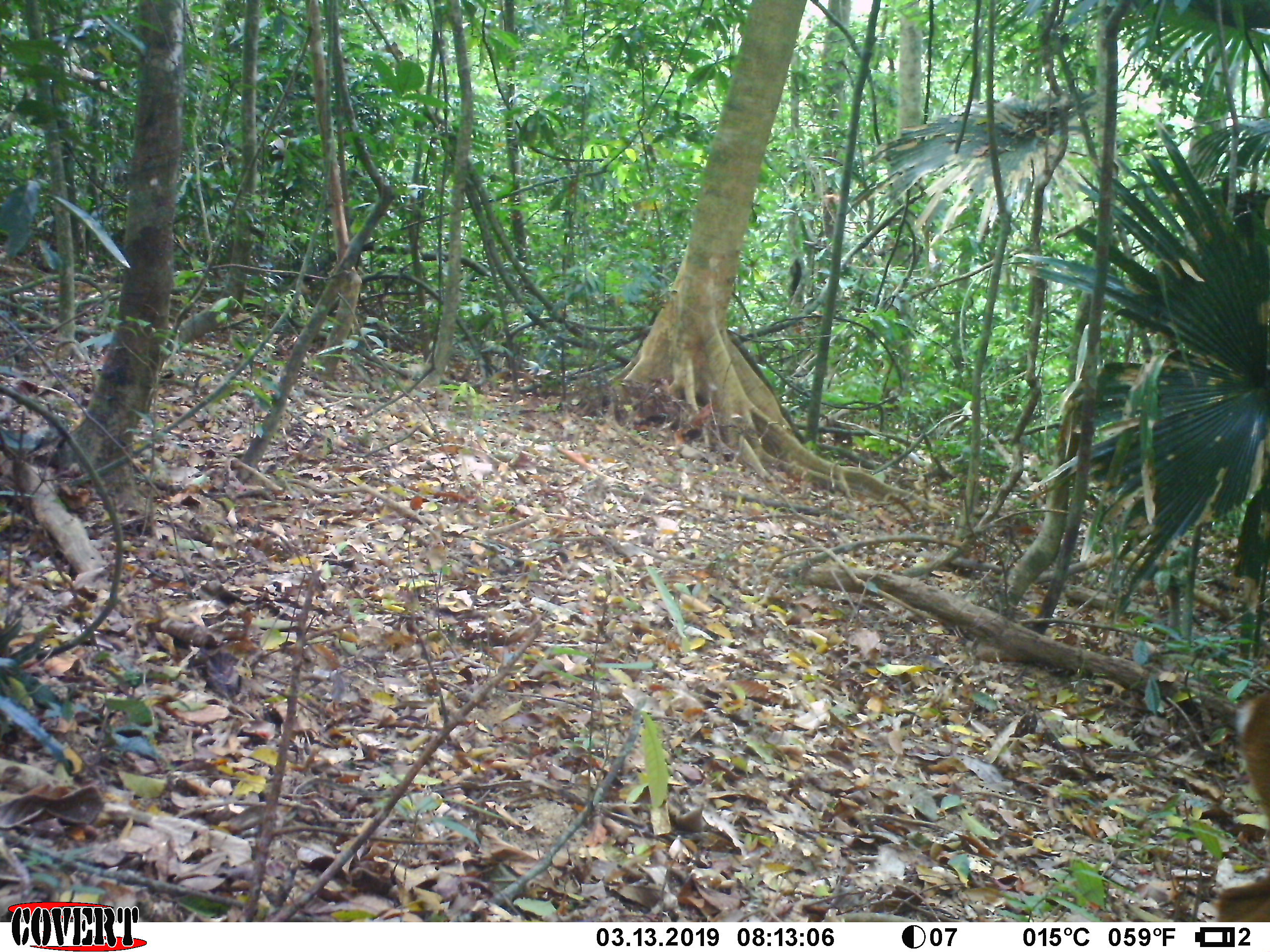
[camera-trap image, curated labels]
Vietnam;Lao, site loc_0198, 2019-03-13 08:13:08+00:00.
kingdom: Animalia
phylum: Chordata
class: Mammalia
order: Artiodactyla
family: Cervidae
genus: Muntiacus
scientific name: Muntiacus vuquangensis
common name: large-antlered muntjac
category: large antlered muntjac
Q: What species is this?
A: Large antlered muntjac (large-antlered muntjac) (Muntiacus vuquangensis).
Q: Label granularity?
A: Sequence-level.